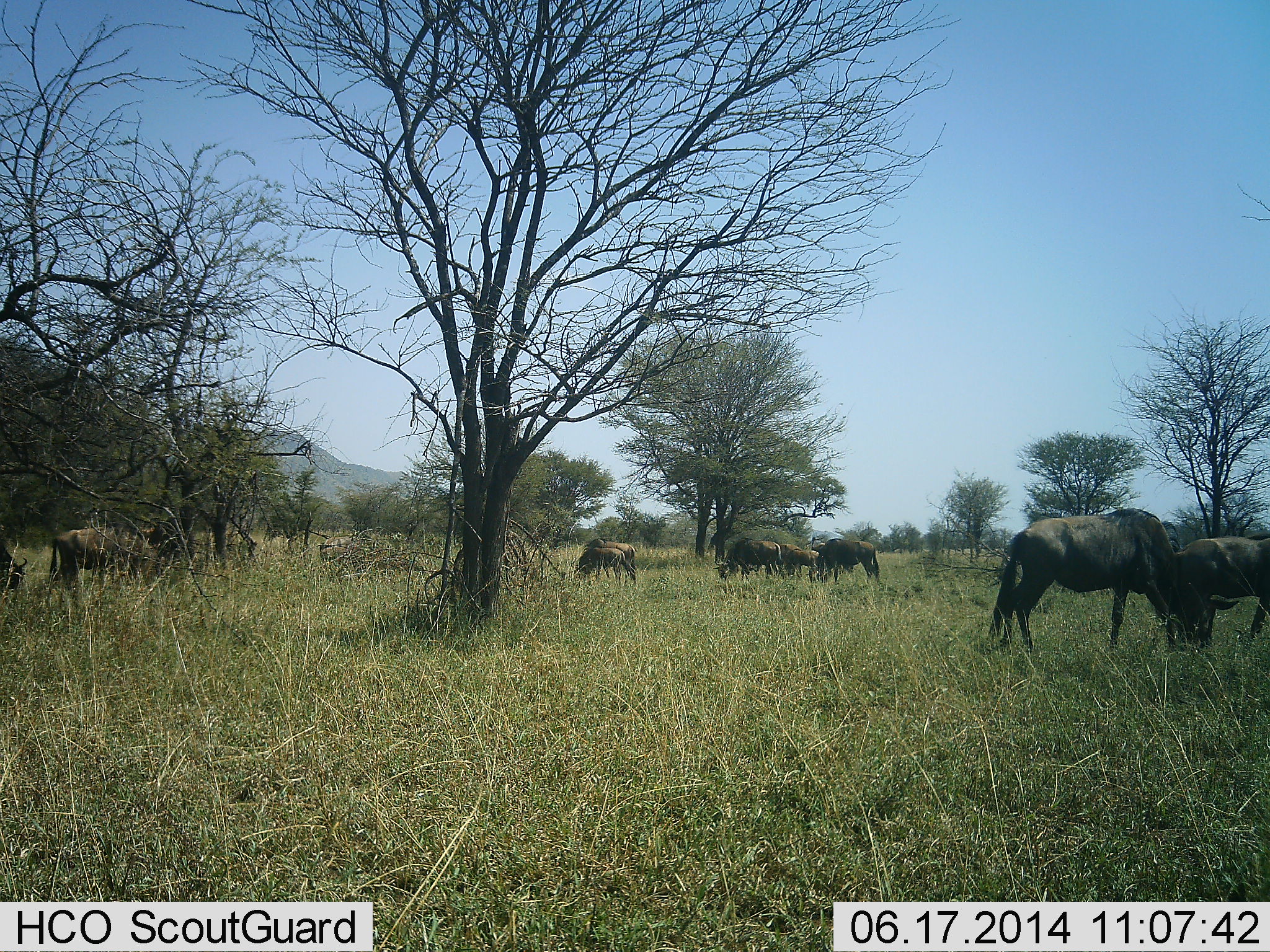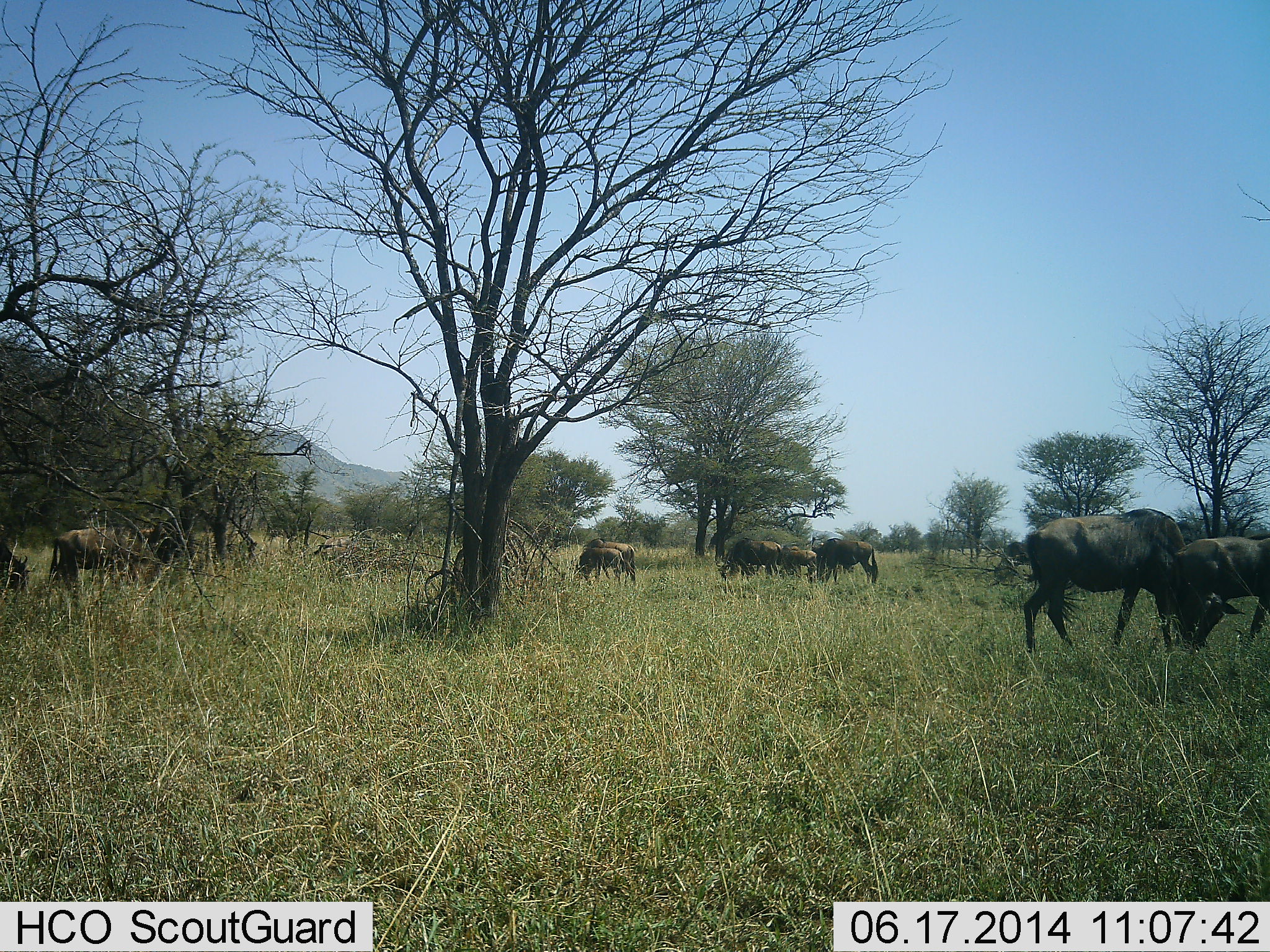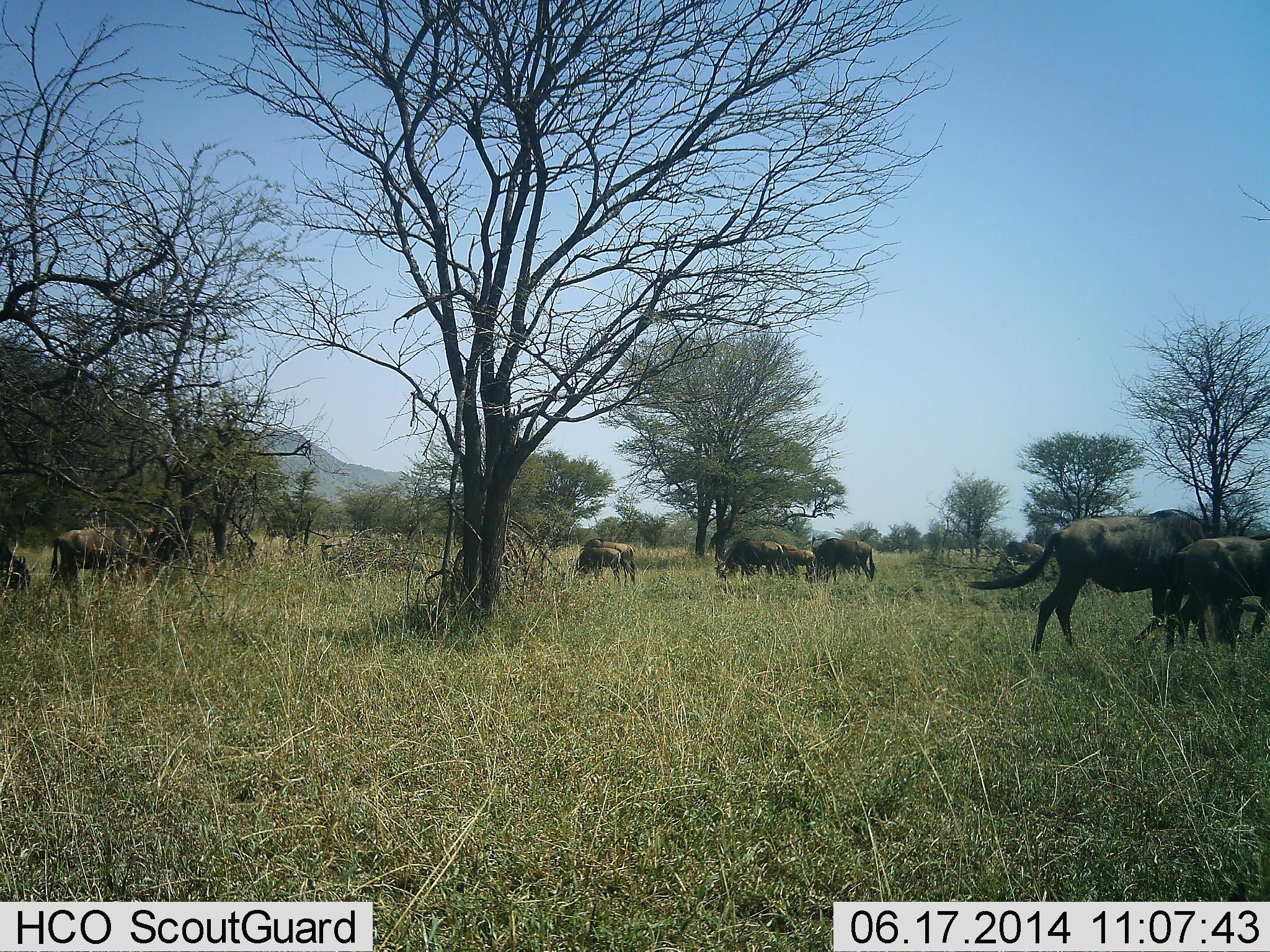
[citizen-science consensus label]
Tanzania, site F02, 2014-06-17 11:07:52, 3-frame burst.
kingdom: Animalia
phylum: Chordata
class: Mammalia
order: Artiodactyla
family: Bovidae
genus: Connochaetes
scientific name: Connochaetes taurinus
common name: blue wildebeest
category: wildebeest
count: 10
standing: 60%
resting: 10%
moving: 30%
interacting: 20%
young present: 10%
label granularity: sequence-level